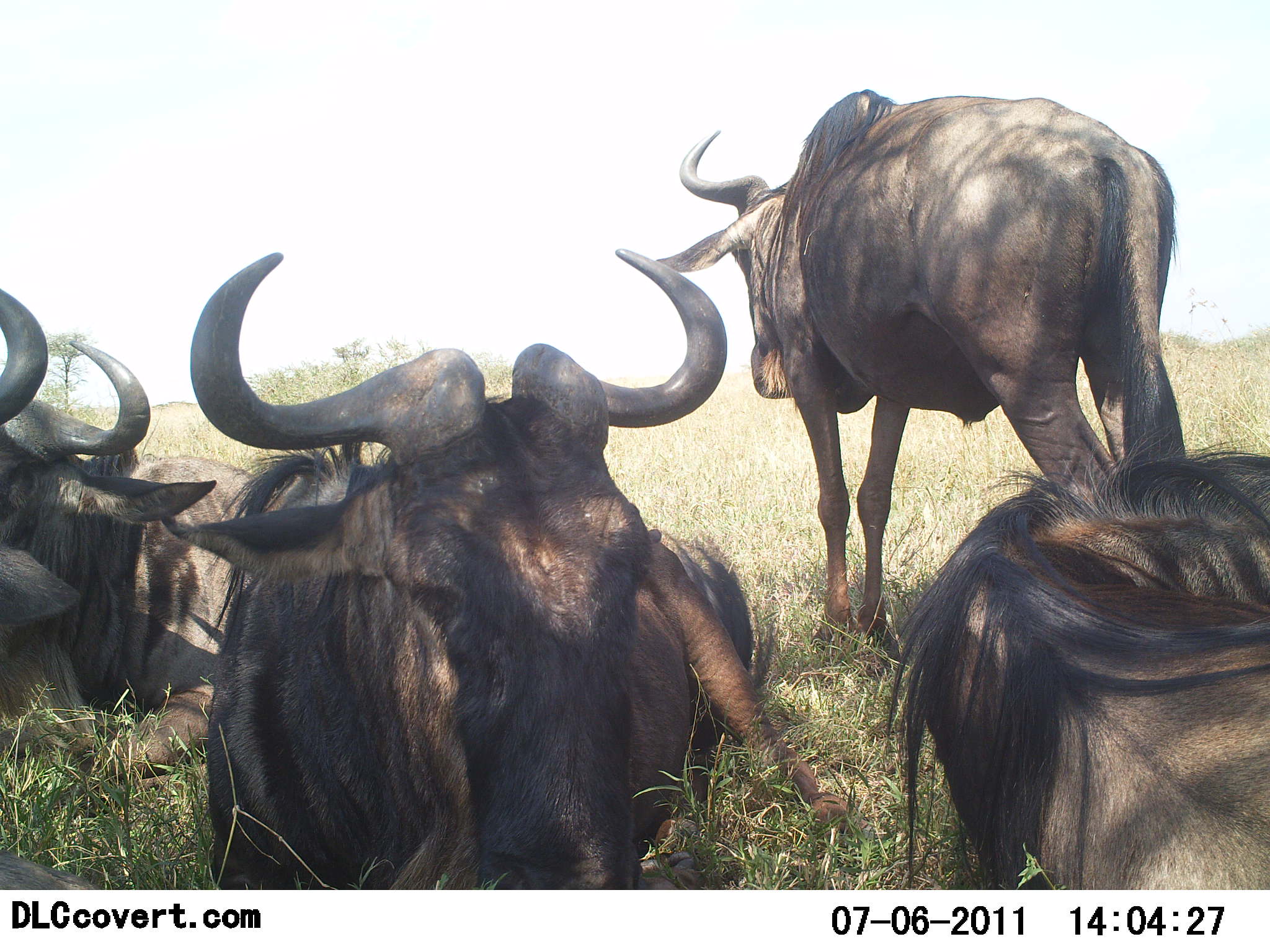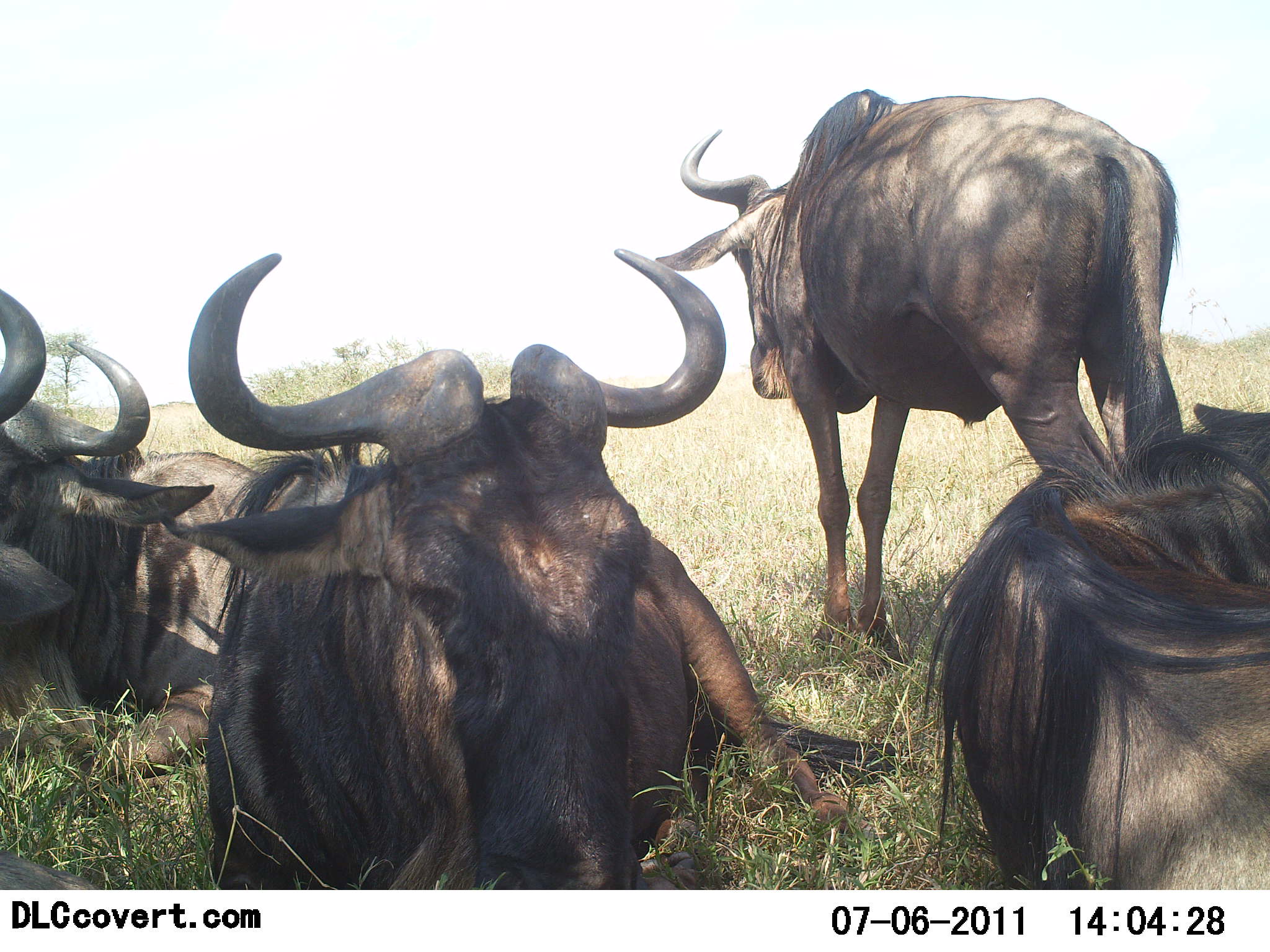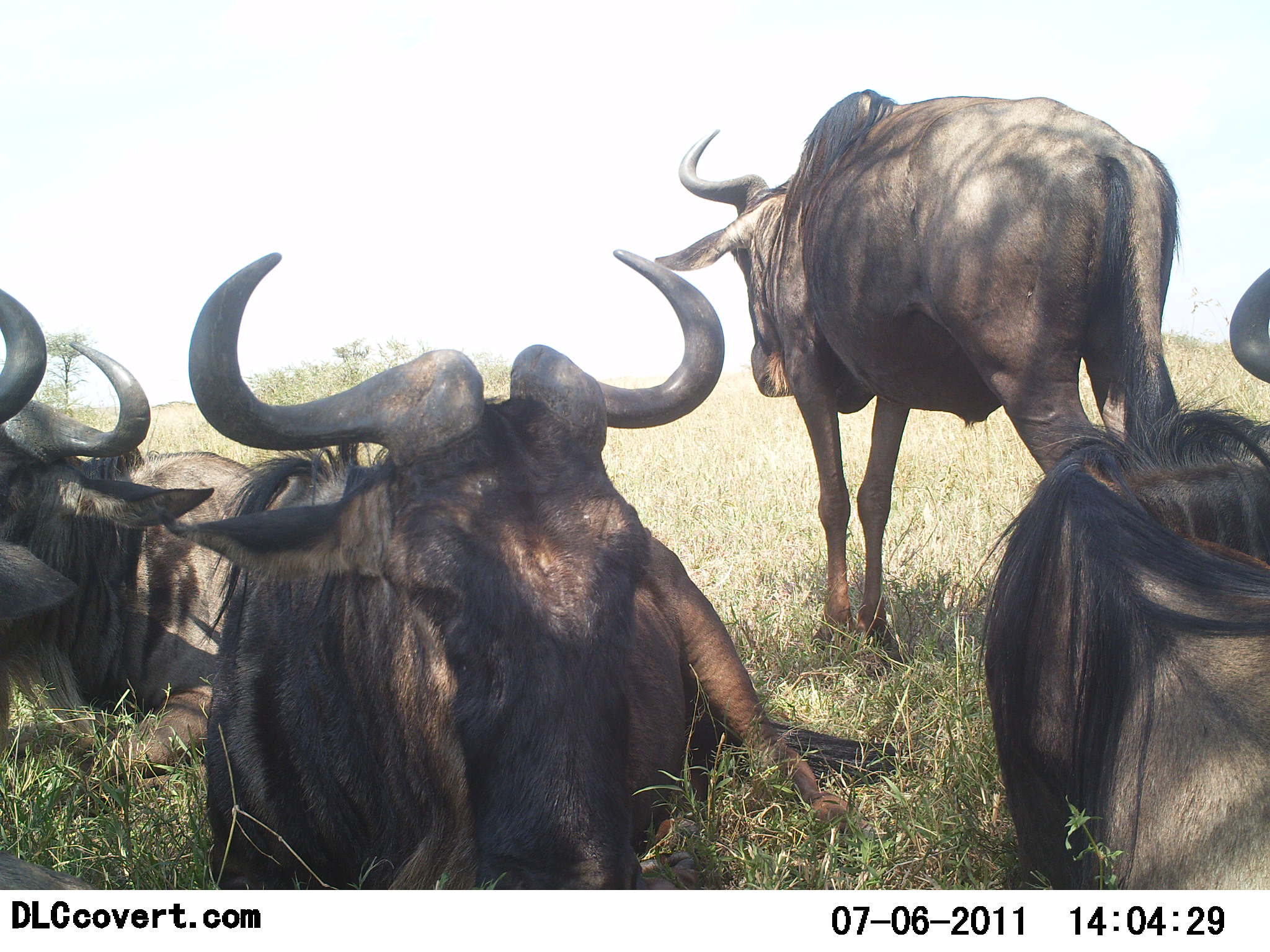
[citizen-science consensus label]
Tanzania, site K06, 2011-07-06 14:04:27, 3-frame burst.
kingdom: Animalia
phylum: Chordata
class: Mammalia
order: Artiodactyla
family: Bovidae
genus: Connochaetes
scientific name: Connochaetes taurinus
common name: blue wildebeest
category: wildebeest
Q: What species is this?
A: Wildebeest (blue wildebeest) (Connochaetes taurinus).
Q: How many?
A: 5.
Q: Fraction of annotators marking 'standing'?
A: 73%.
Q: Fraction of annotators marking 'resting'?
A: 100%.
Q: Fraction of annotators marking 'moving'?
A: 0%.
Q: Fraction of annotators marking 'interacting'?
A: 0%.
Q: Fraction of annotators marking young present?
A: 0%.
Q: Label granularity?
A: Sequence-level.